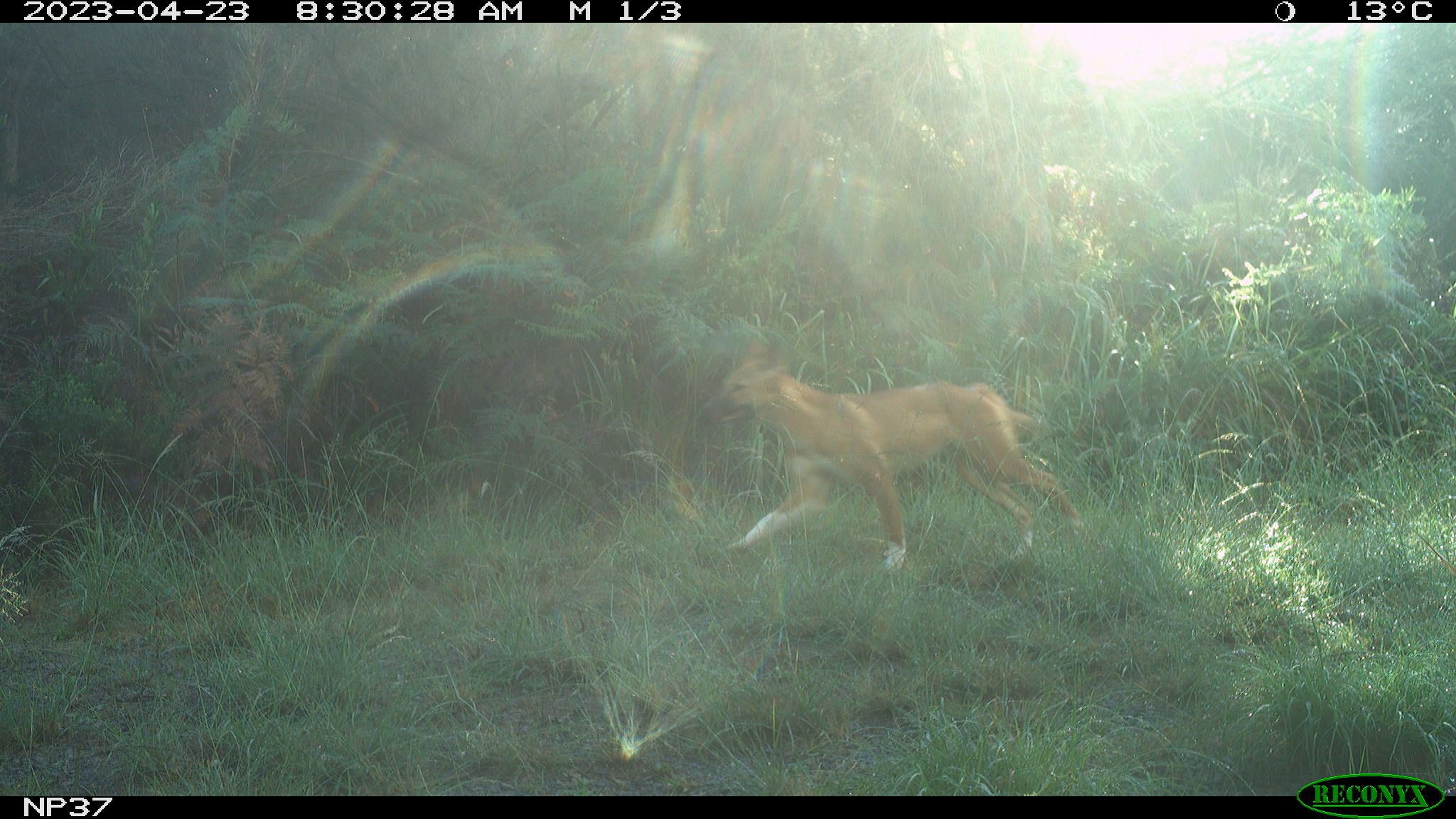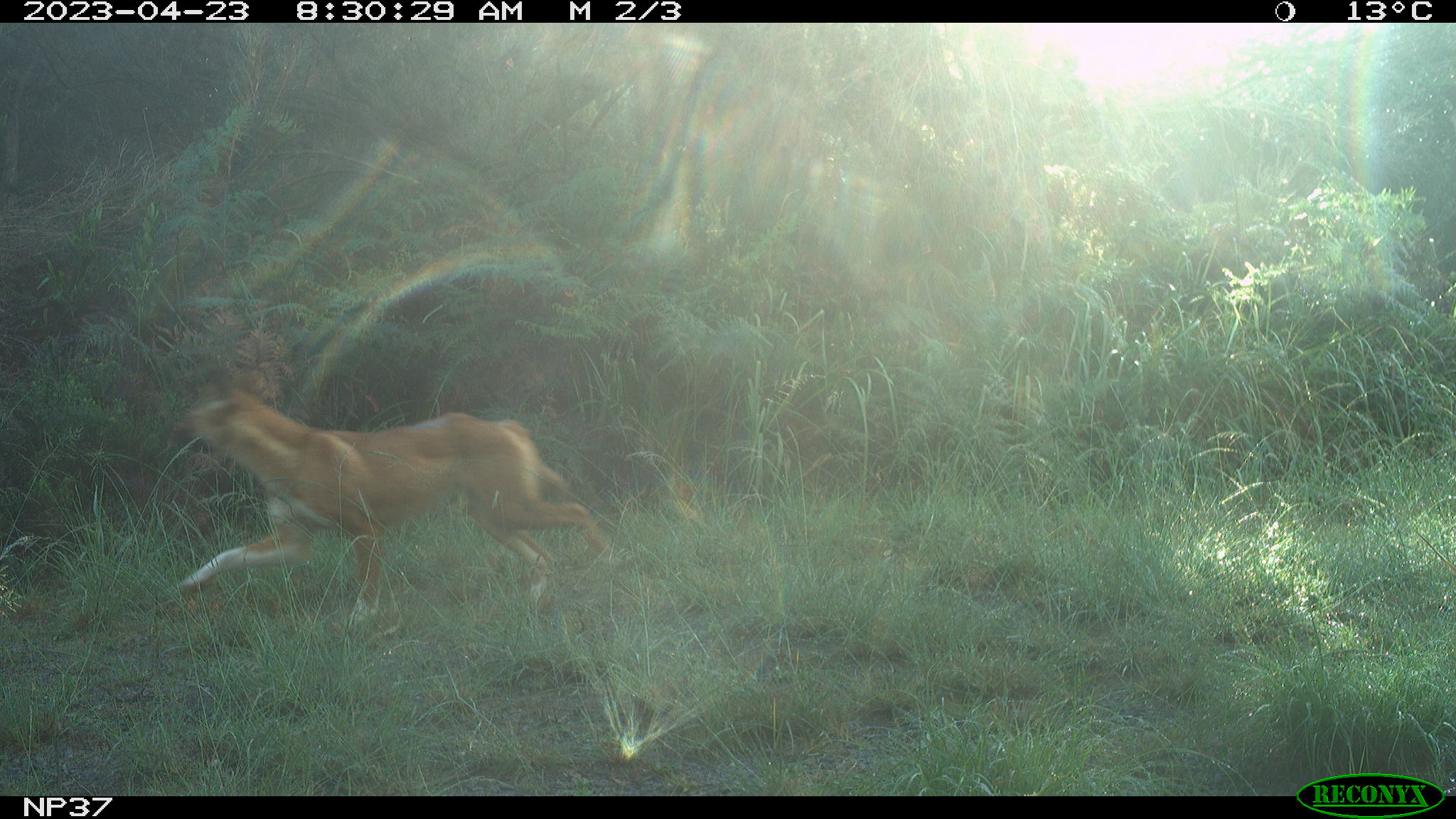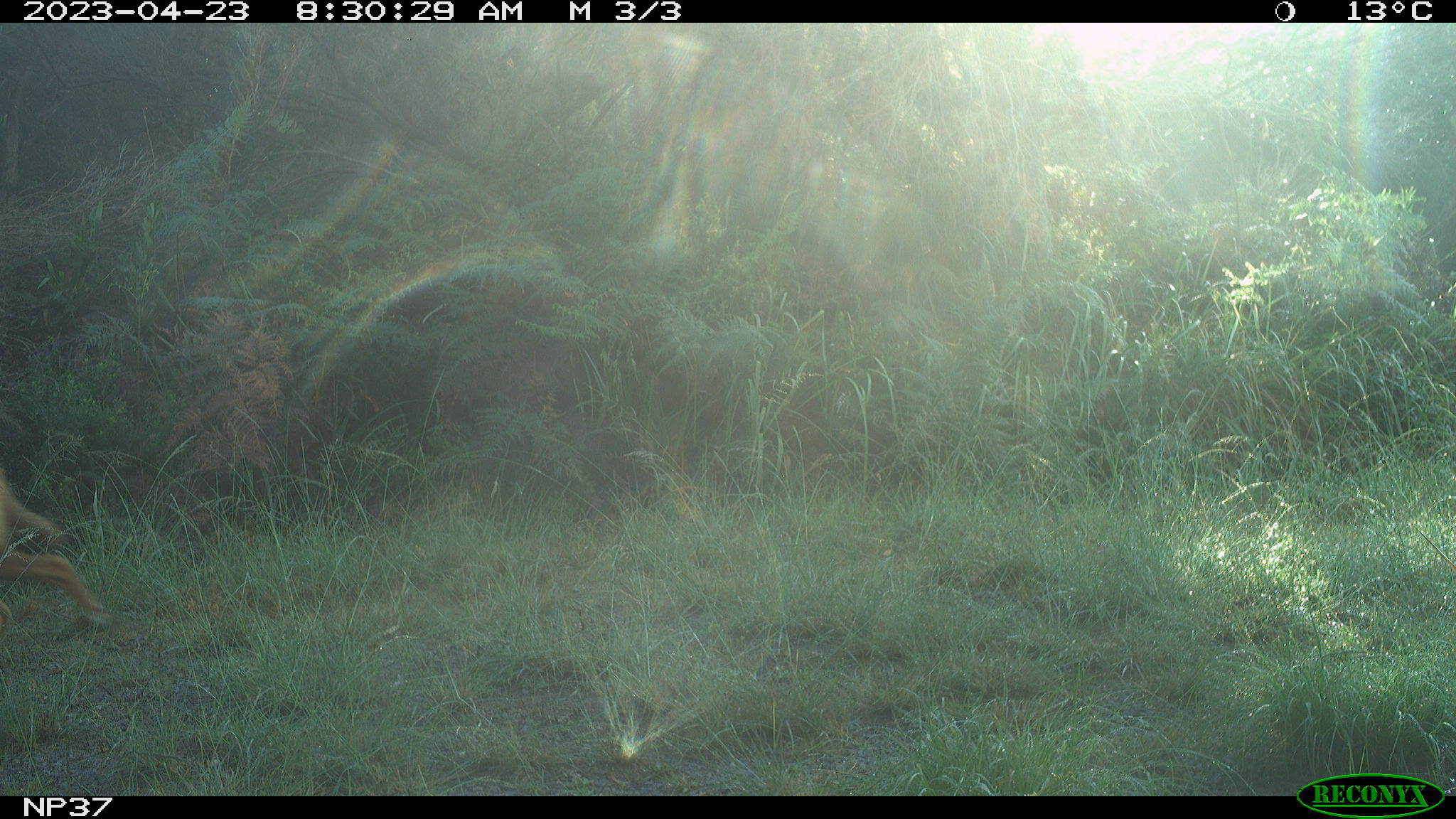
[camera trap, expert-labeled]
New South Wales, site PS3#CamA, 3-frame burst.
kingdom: Animalia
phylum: Chordata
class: Mammalia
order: Carnivora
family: Canidae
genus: Canis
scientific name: Canis familiaris dingo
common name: dingo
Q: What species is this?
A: Dingo (Canis familiaris dingo).